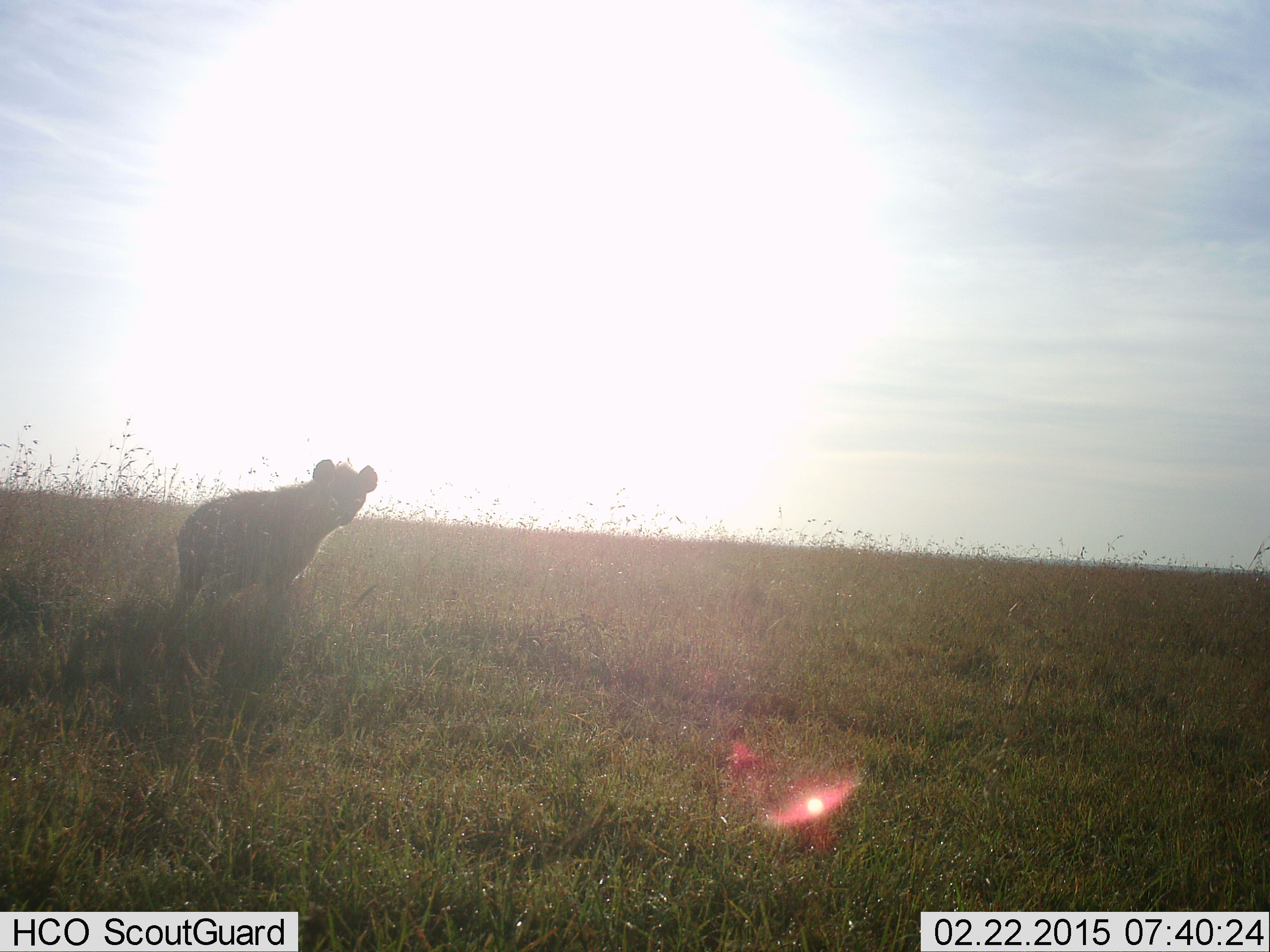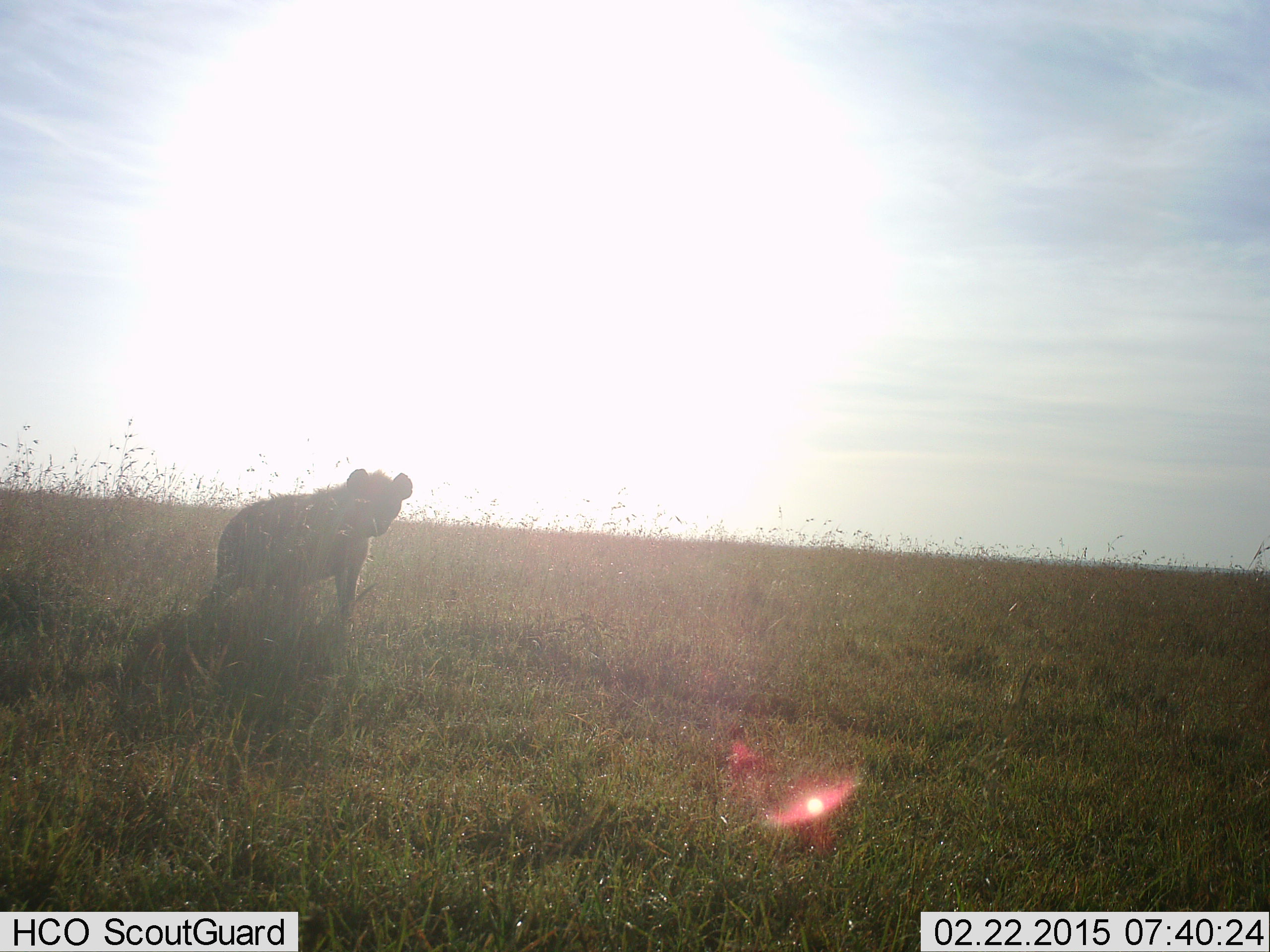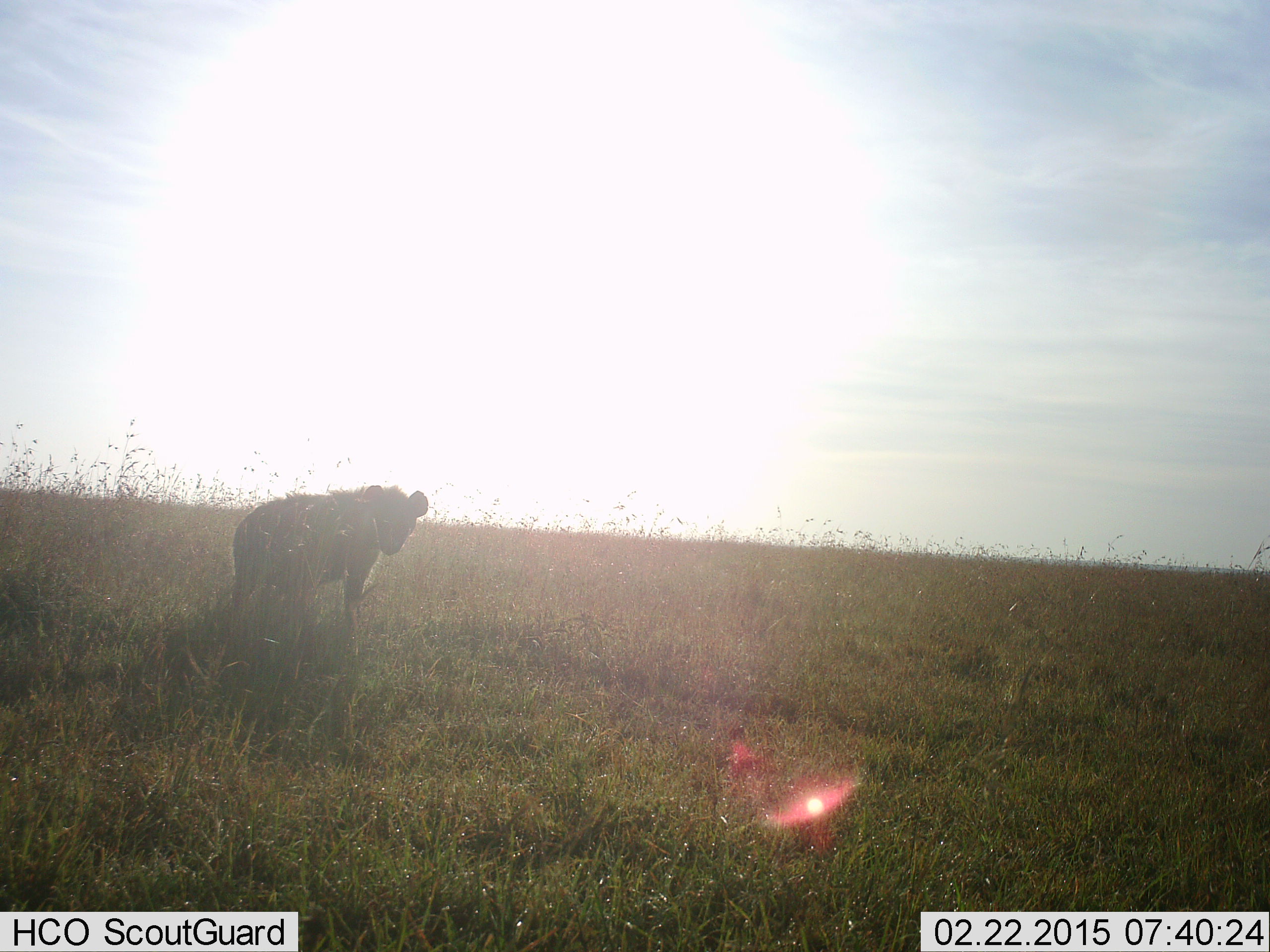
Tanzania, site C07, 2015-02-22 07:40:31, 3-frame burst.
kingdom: Animalia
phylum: Chordata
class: Mammalia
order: Carnivora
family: Hyaenidae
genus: Crocuta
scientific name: Crocuta crocuta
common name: spotted hyena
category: hyenaspotted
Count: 1.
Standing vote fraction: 30%.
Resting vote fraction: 0%.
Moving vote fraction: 70%.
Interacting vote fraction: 0%.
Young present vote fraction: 0%.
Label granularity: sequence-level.